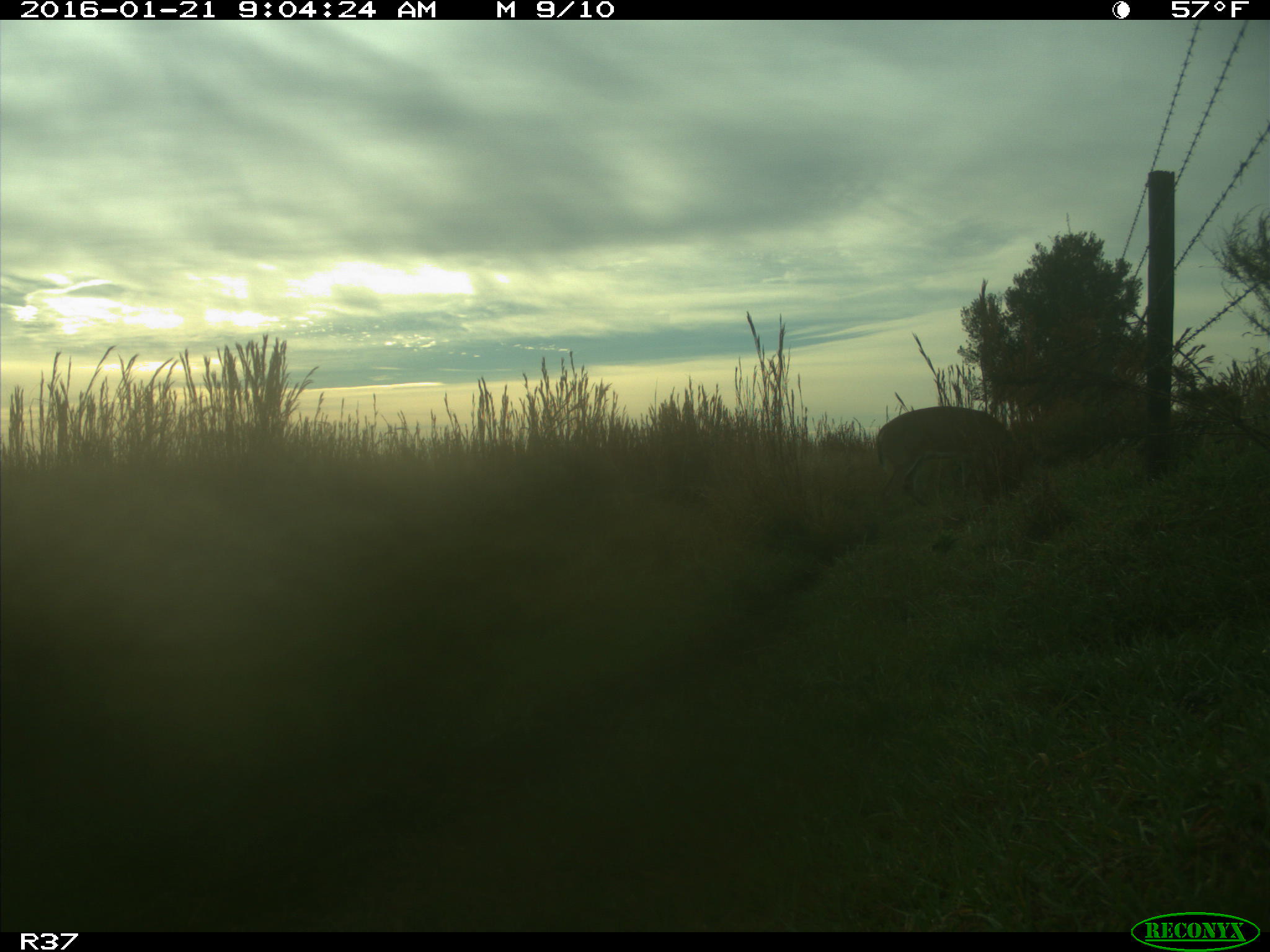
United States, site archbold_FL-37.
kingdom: Animalia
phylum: Chordata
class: Mammalia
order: Artiodactyla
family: Cervidae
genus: Odocoileus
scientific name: Odocoileus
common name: deer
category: unidentified deer